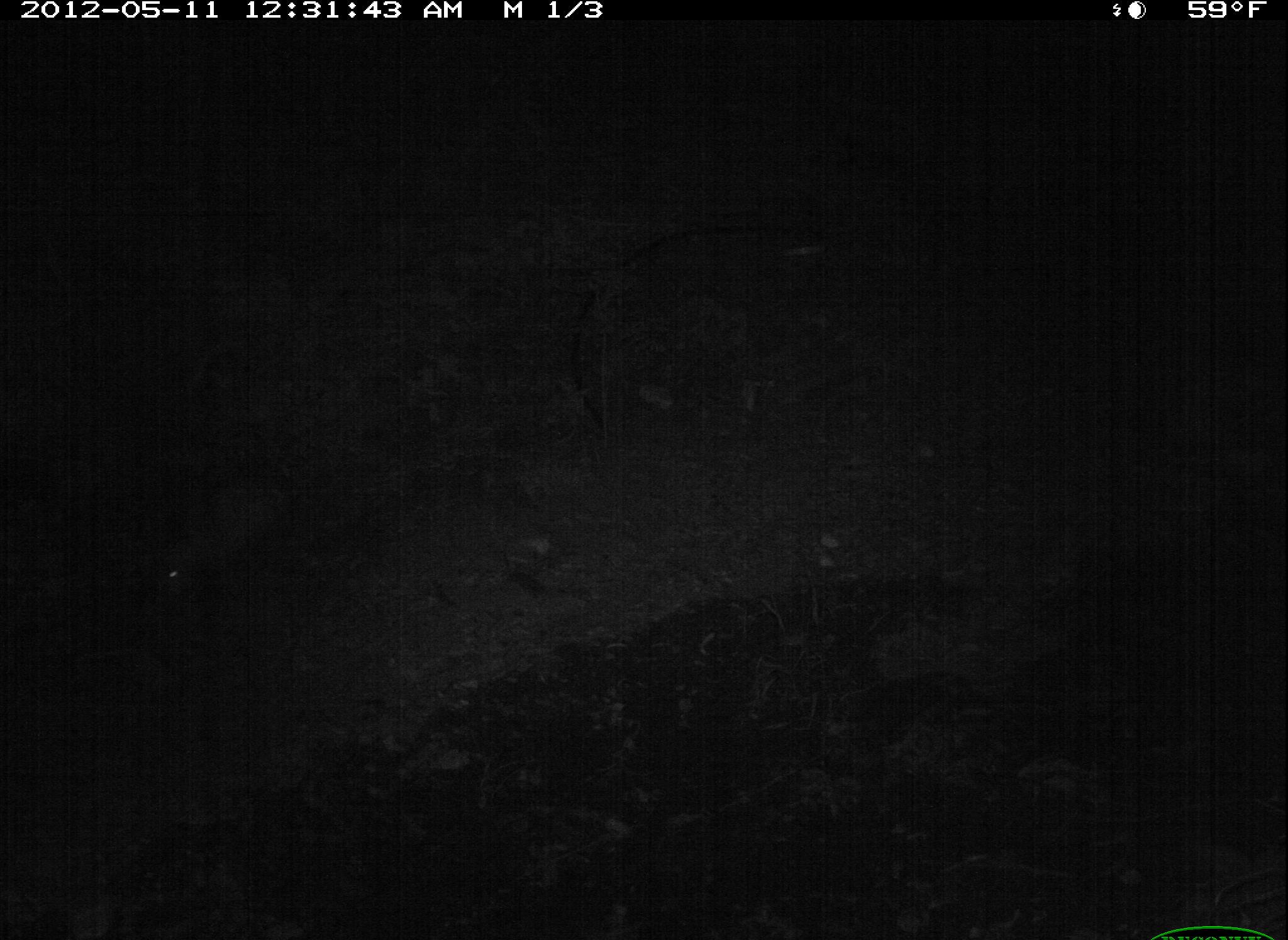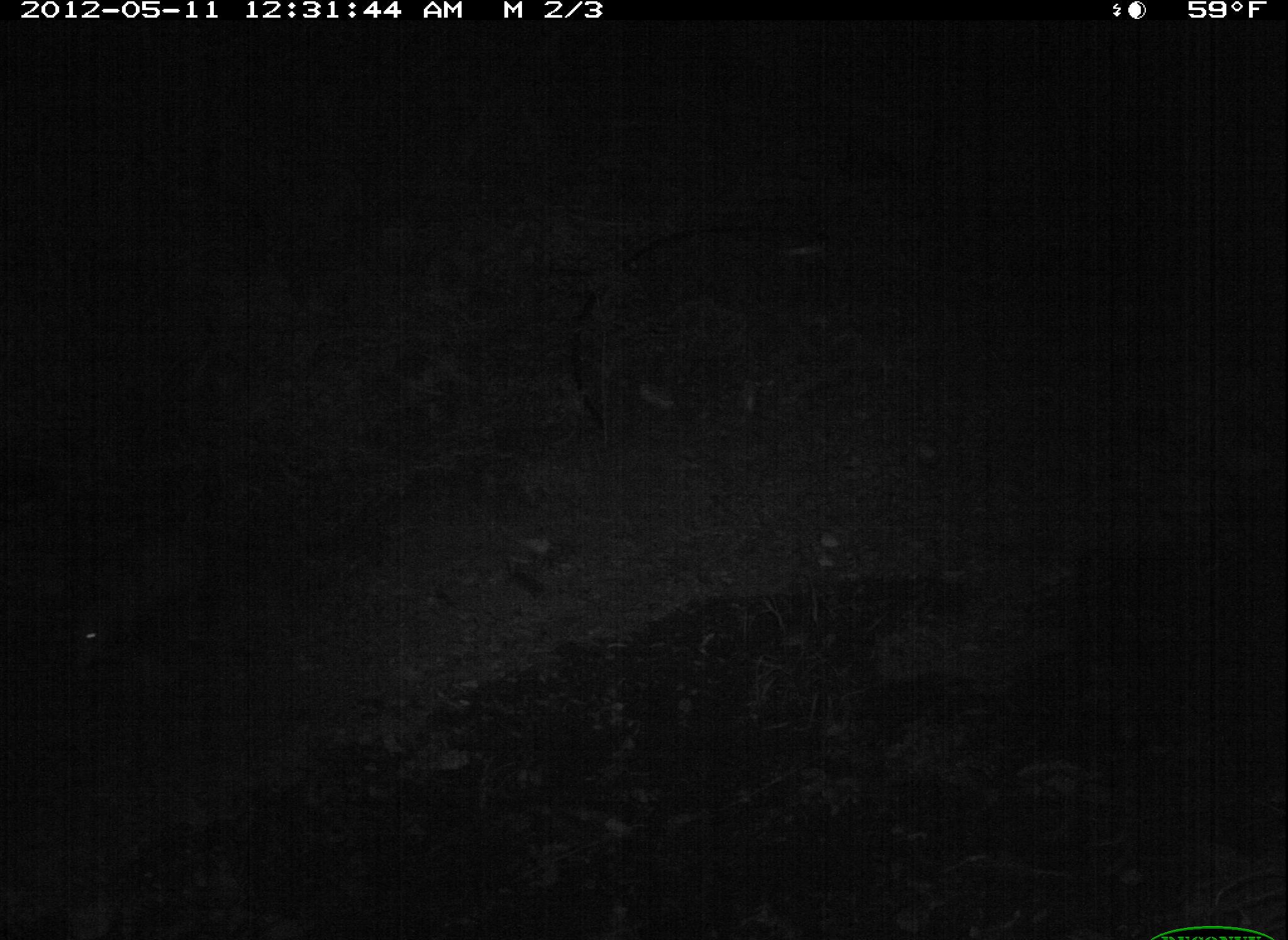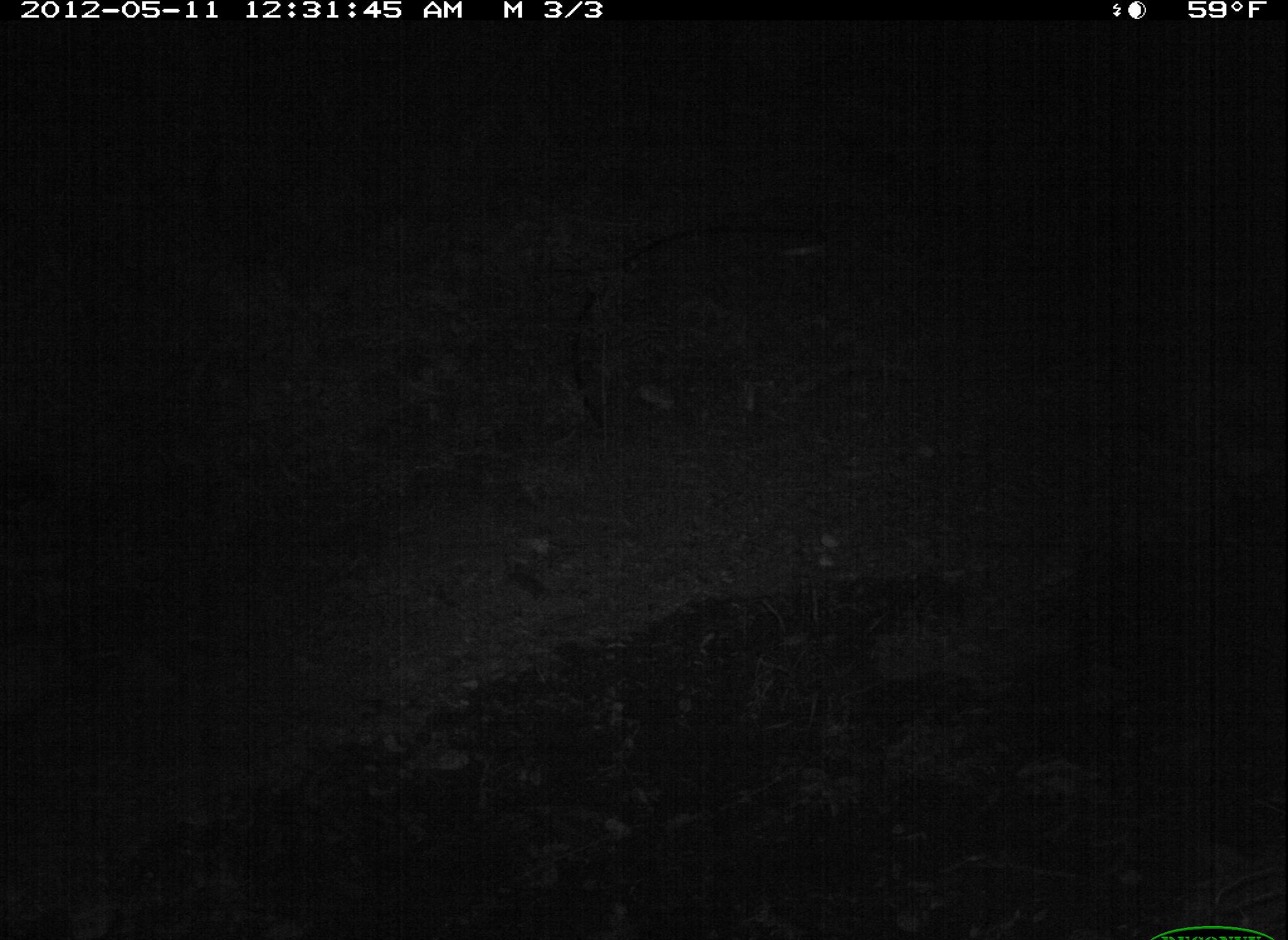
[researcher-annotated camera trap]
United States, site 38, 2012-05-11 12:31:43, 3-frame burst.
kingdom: Animalia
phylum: Chordata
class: Mammalia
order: Didelphimorphia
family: Didelphidae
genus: Didelphis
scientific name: Didelphis virginiana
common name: virginia opossum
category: opossum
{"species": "opossum (virginia opossum) (Didelphis virginiana)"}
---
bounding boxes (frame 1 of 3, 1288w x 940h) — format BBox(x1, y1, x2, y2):
opossum: BBox(121, 472, 295, 620)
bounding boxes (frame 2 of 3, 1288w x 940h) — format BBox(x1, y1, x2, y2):
opossum: BBox(63, 493, 216, 683)